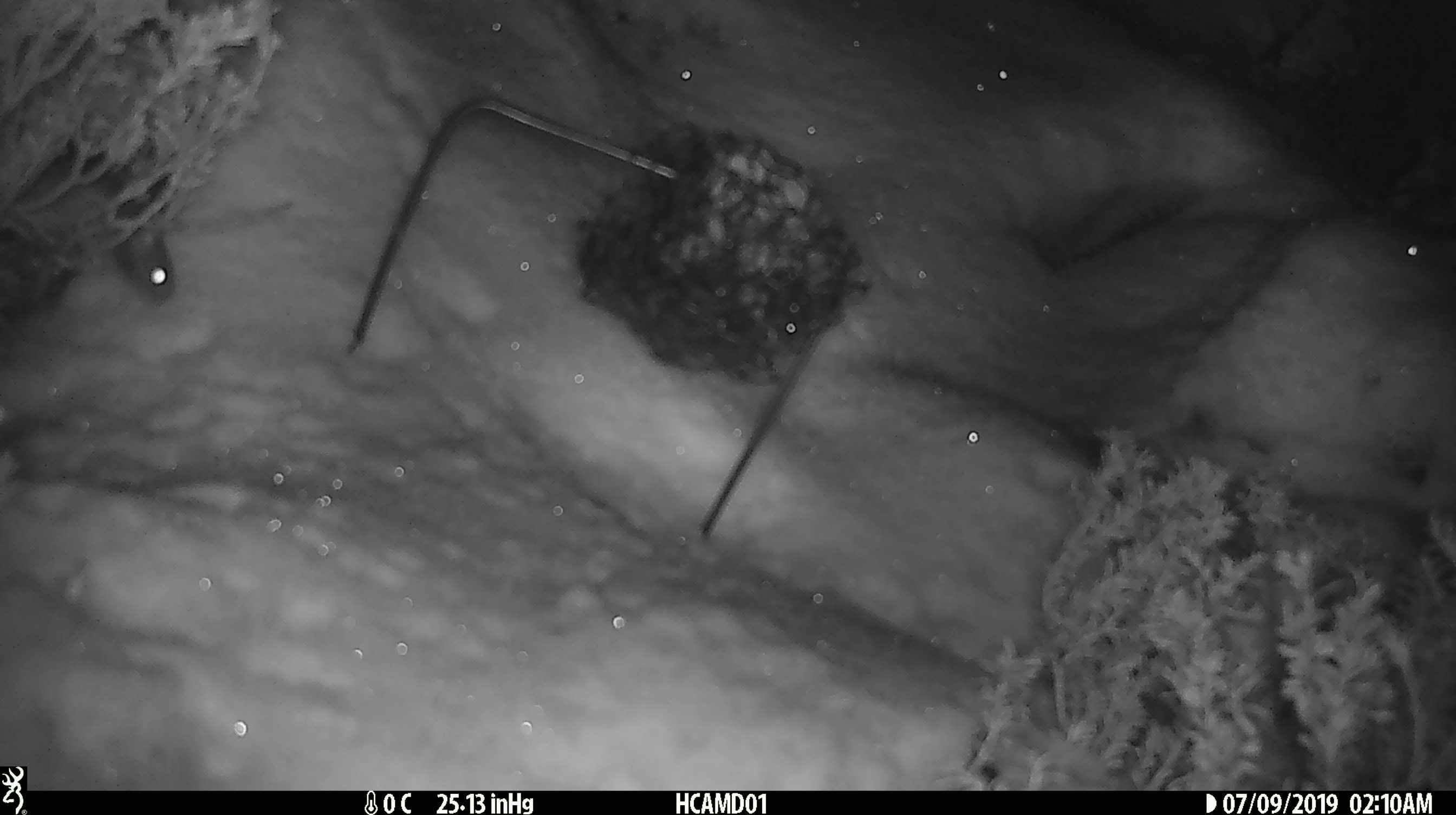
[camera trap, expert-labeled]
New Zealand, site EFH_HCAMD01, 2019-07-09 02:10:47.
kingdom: Animalia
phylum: Chordata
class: Mammalia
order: Rodentia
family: Muridae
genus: Mus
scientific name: Mus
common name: mouse